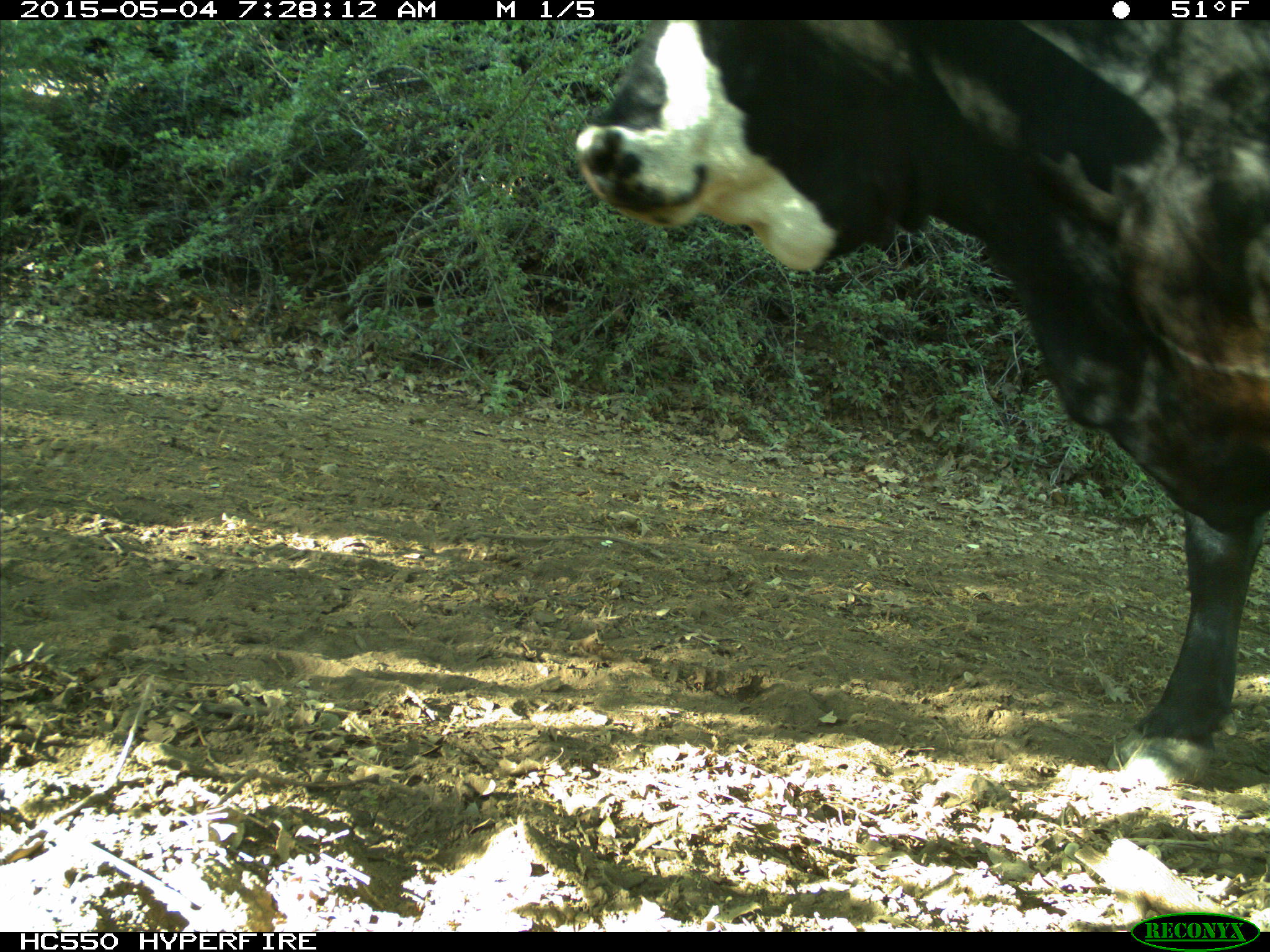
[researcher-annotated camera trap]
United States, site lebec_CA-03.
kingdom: Animalia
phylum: Chordata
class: Mammalia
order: Artiodactyla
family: Bovidae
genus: Bos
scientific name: Bos taurus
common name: domestic cow